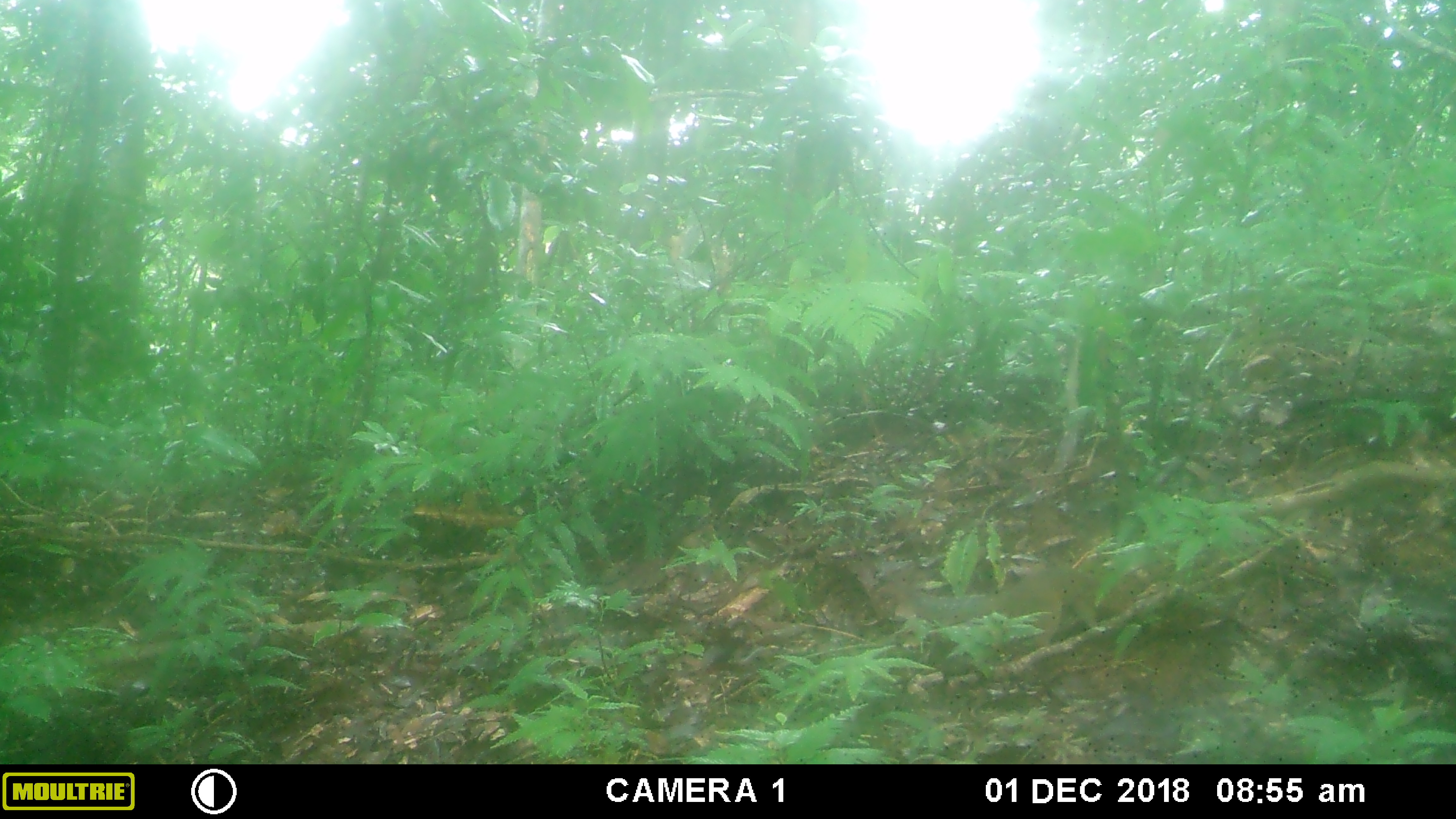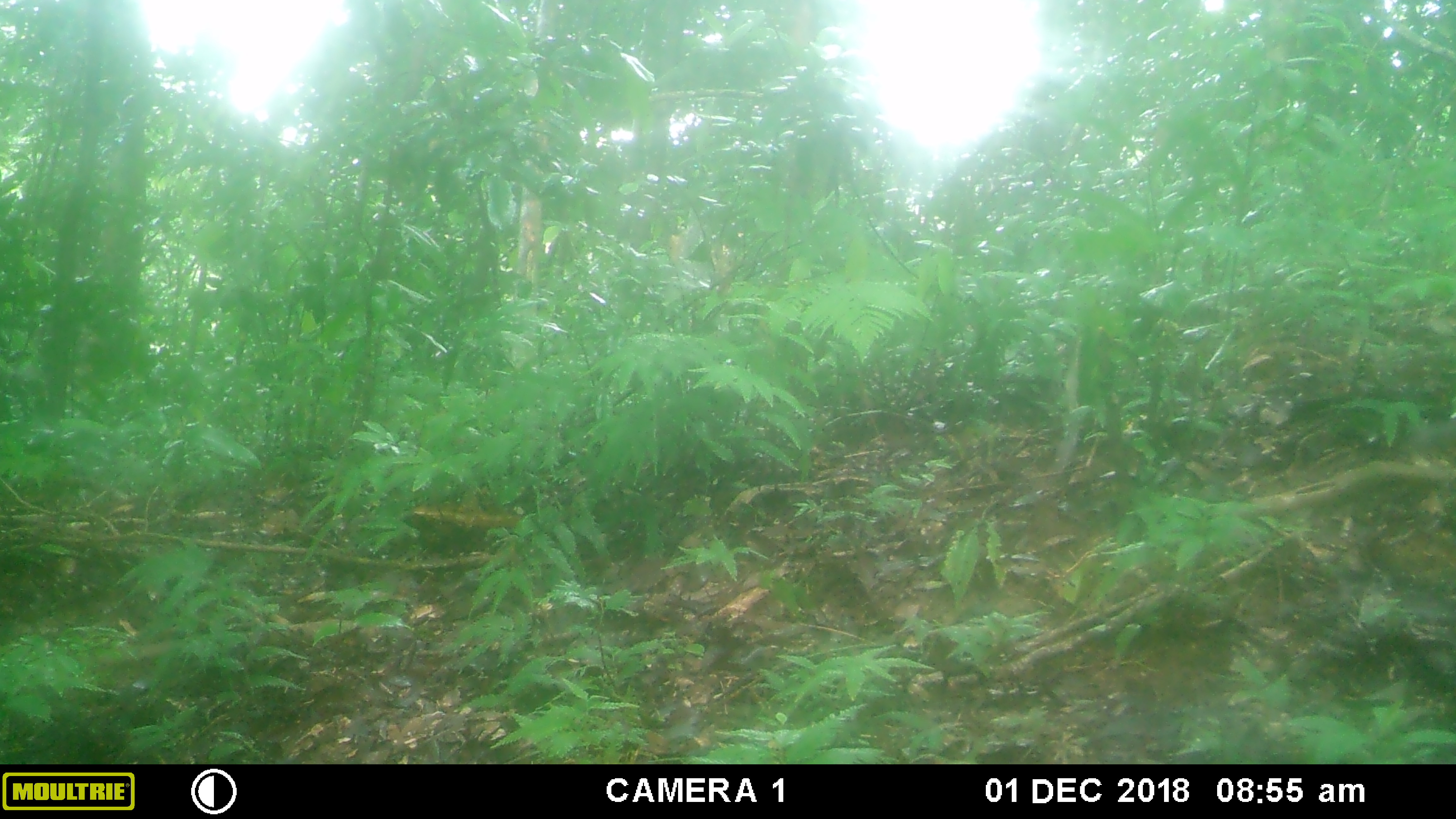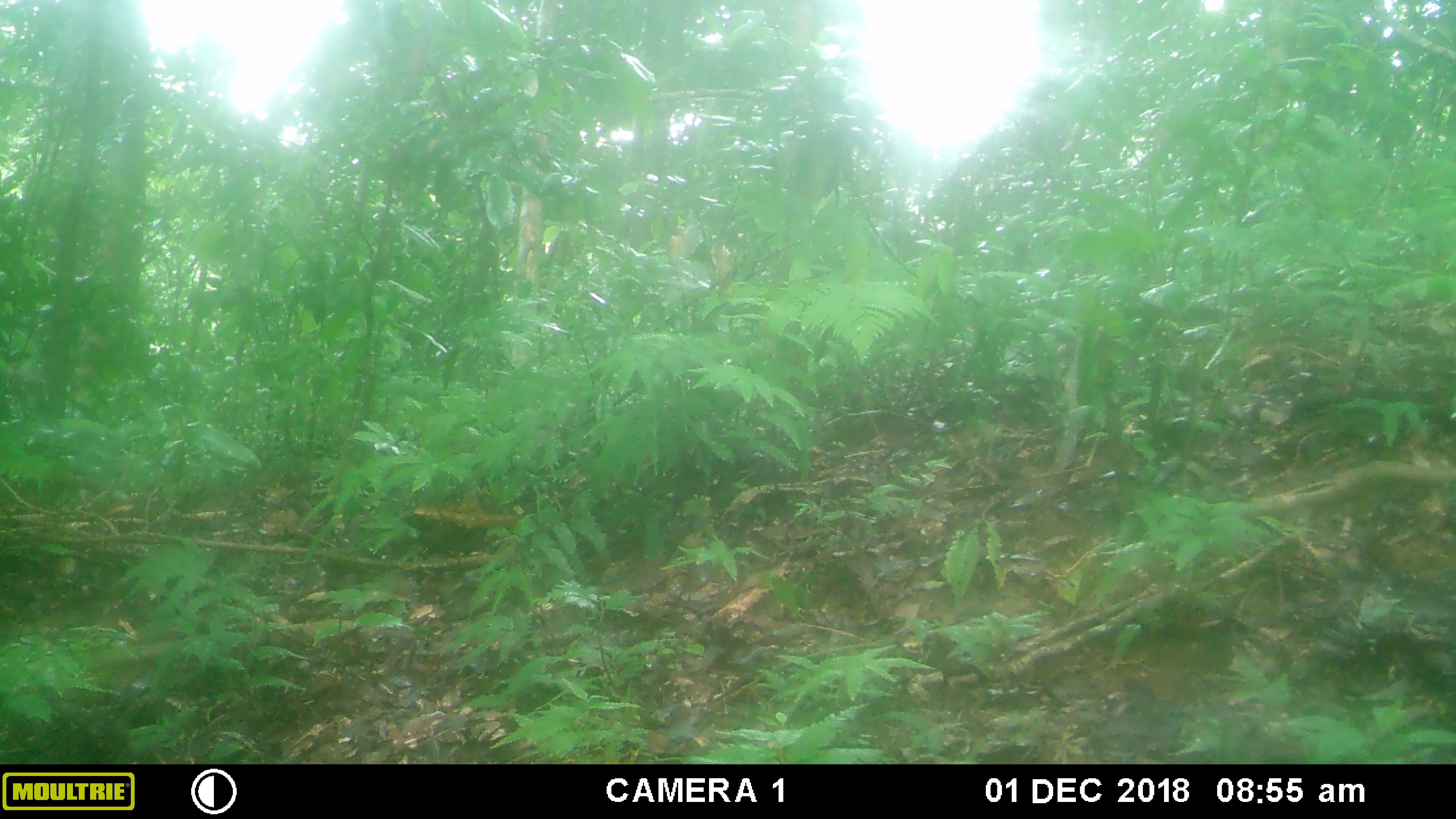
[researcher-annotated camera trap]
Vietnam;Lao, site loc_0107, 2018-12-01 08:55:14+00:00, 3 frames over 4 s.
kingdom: Animalia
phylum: Chordata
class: Mammalia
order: Rodentia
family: Sciuridae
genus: Dremomys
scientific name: Dremomys rufigenis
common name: red-cheeked squirrel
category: red cheeked squirrel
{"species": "red cheeked squirrel (red-cheeked squirrel) (Dremomys rufigenis)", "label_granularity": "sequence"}